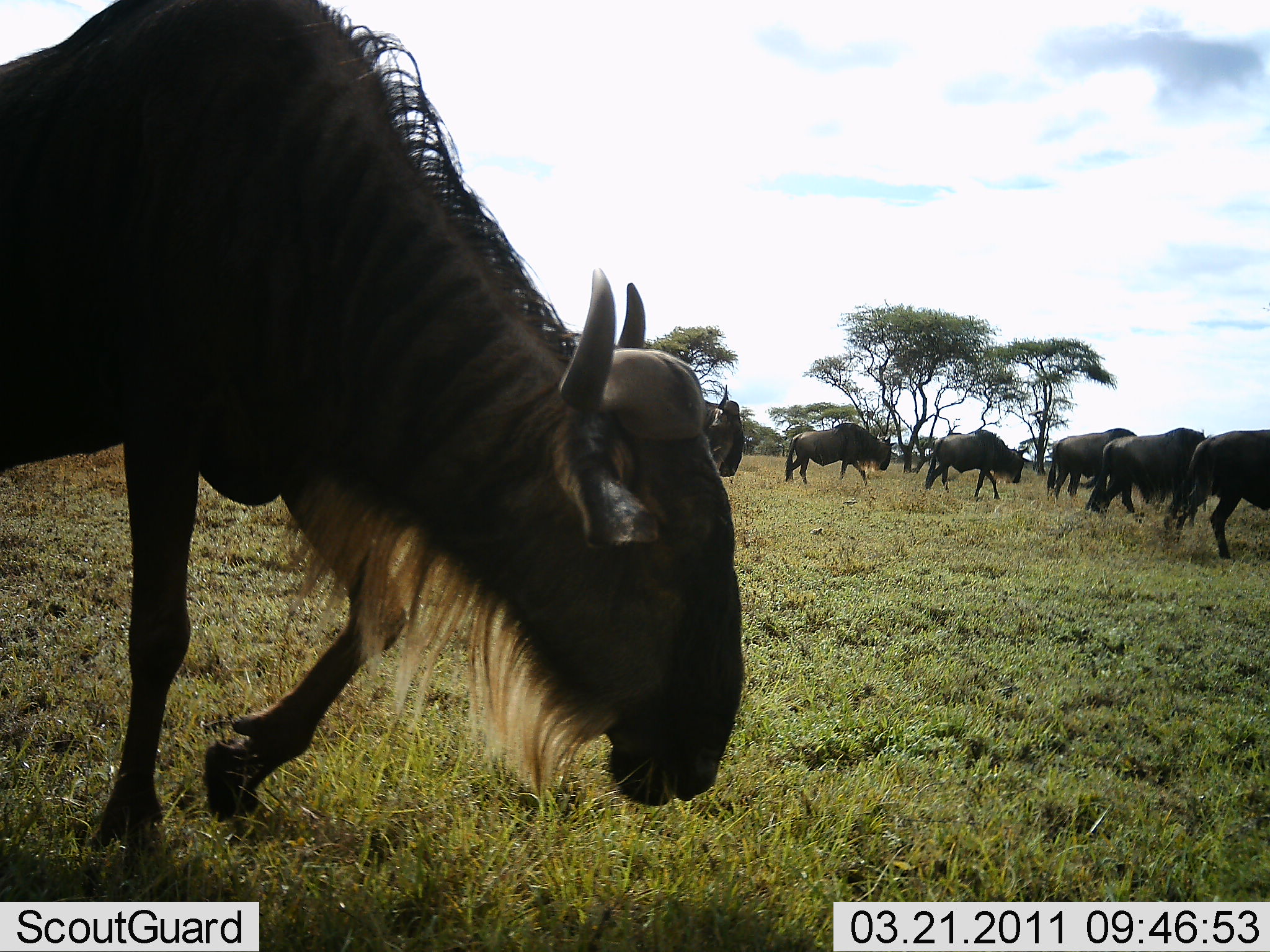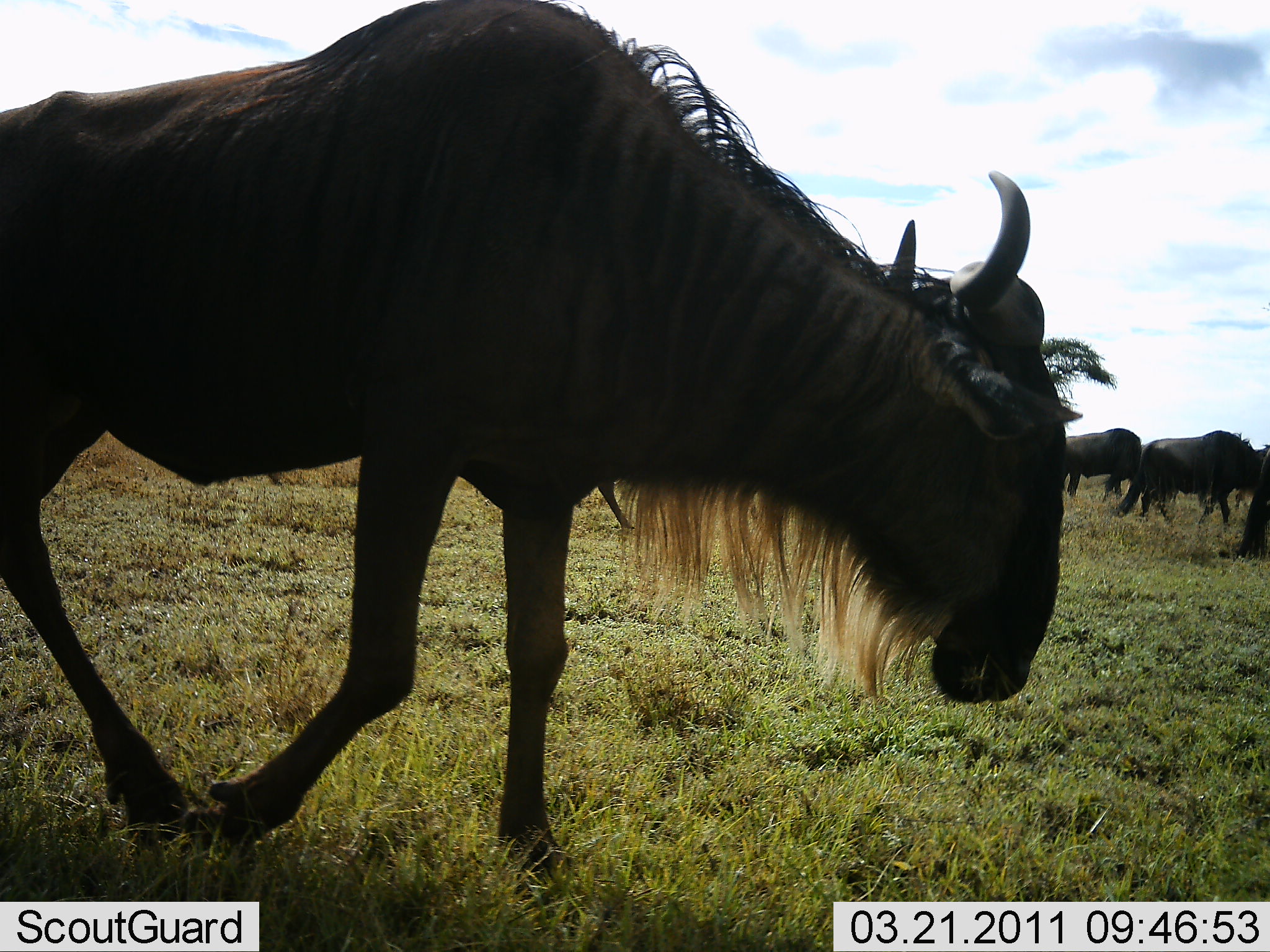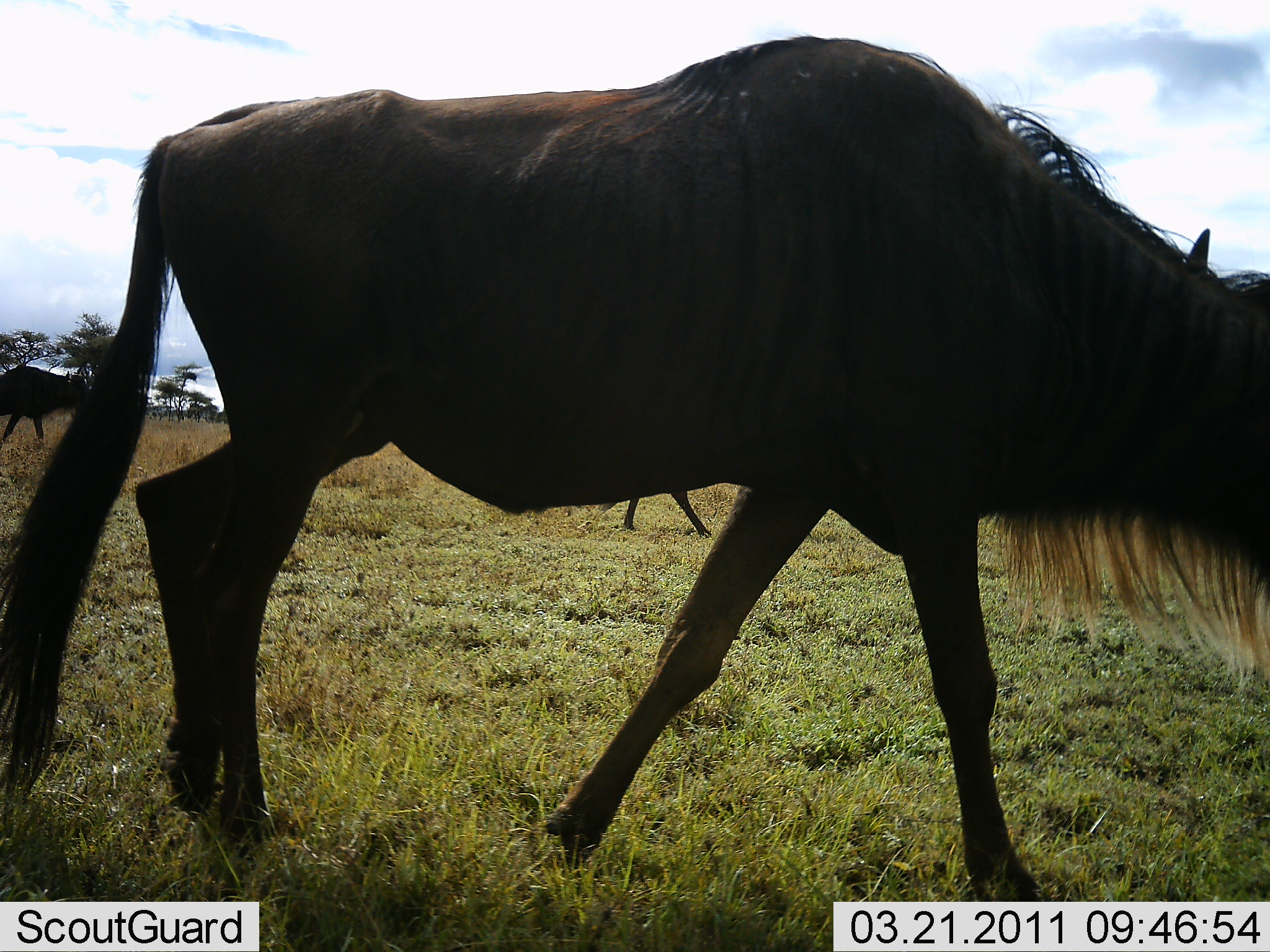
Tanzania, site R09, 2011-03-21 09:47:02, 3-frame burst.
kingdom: Animalia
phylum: Chordata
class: Mammalia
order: Artiodactyla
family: Bovidae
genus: Connochaetes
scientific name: Connochaetes taurinus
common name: blue wildebeest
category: wildebeest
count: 8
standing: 18%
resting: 0%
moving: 100%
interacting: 0%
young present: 0%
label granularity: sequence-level